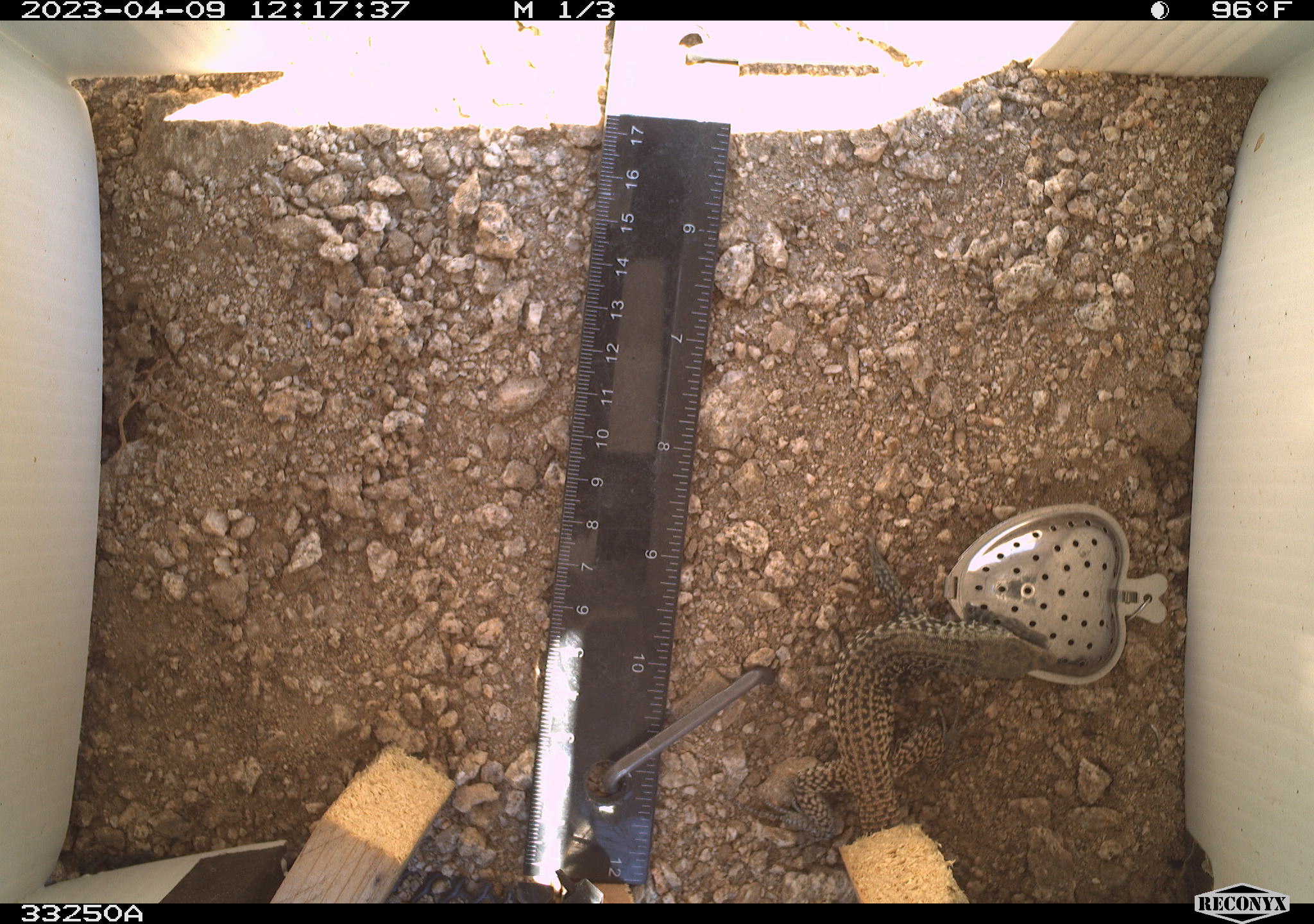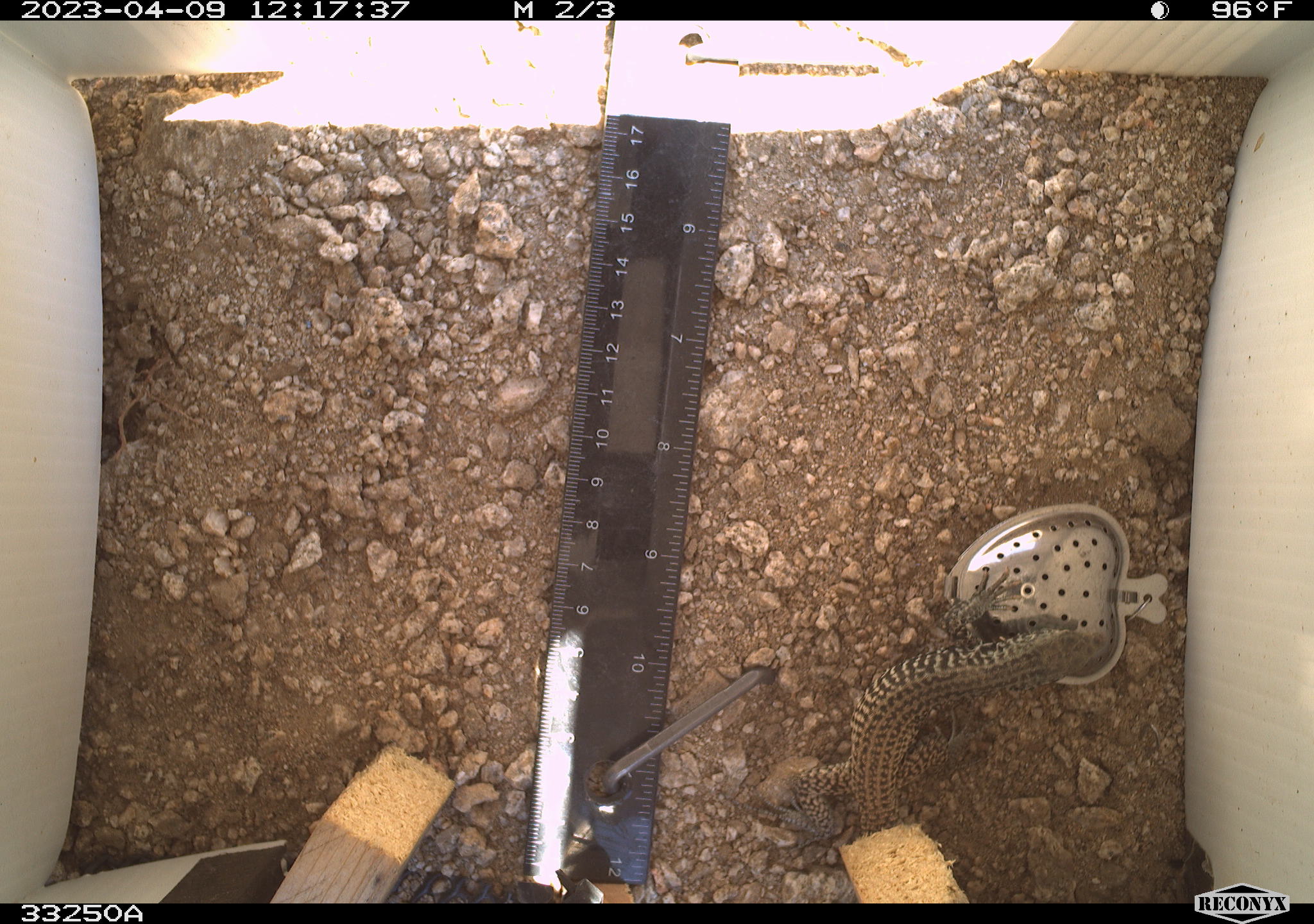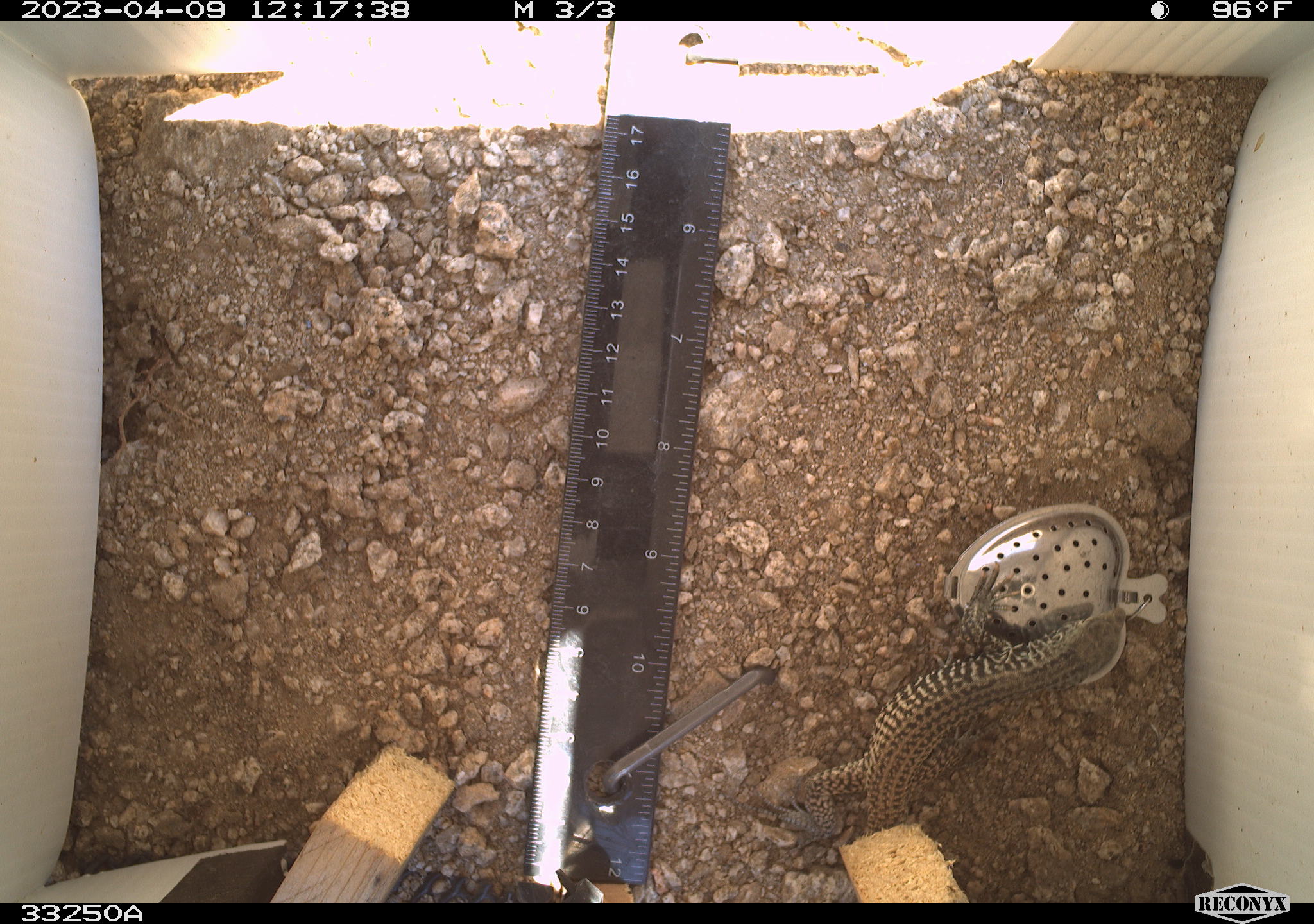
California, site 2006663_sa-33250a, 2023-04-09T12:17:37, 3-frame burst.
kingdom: Animalia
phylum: Chordata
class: Reptilia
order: Squamata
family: Teiidae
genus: Aspidoscelis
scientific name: Aspidoscelis tigris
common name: western whiptail